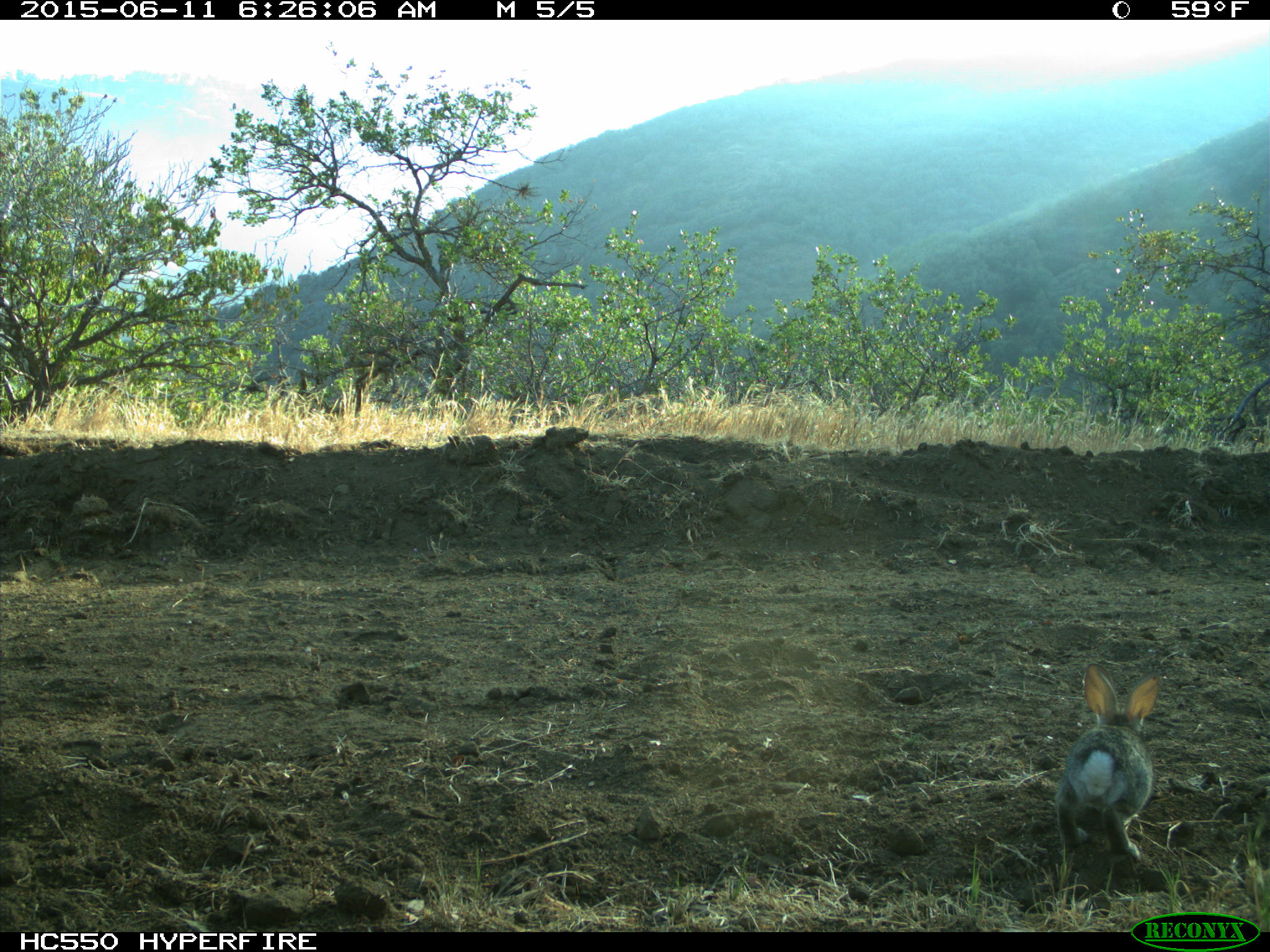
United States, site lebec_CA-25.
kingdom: Animalia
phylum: Chordata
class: Mammalia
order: Lagomorpha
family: Leporidae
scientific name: Leporidae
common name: rabbits and hares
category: unidentified rabbit